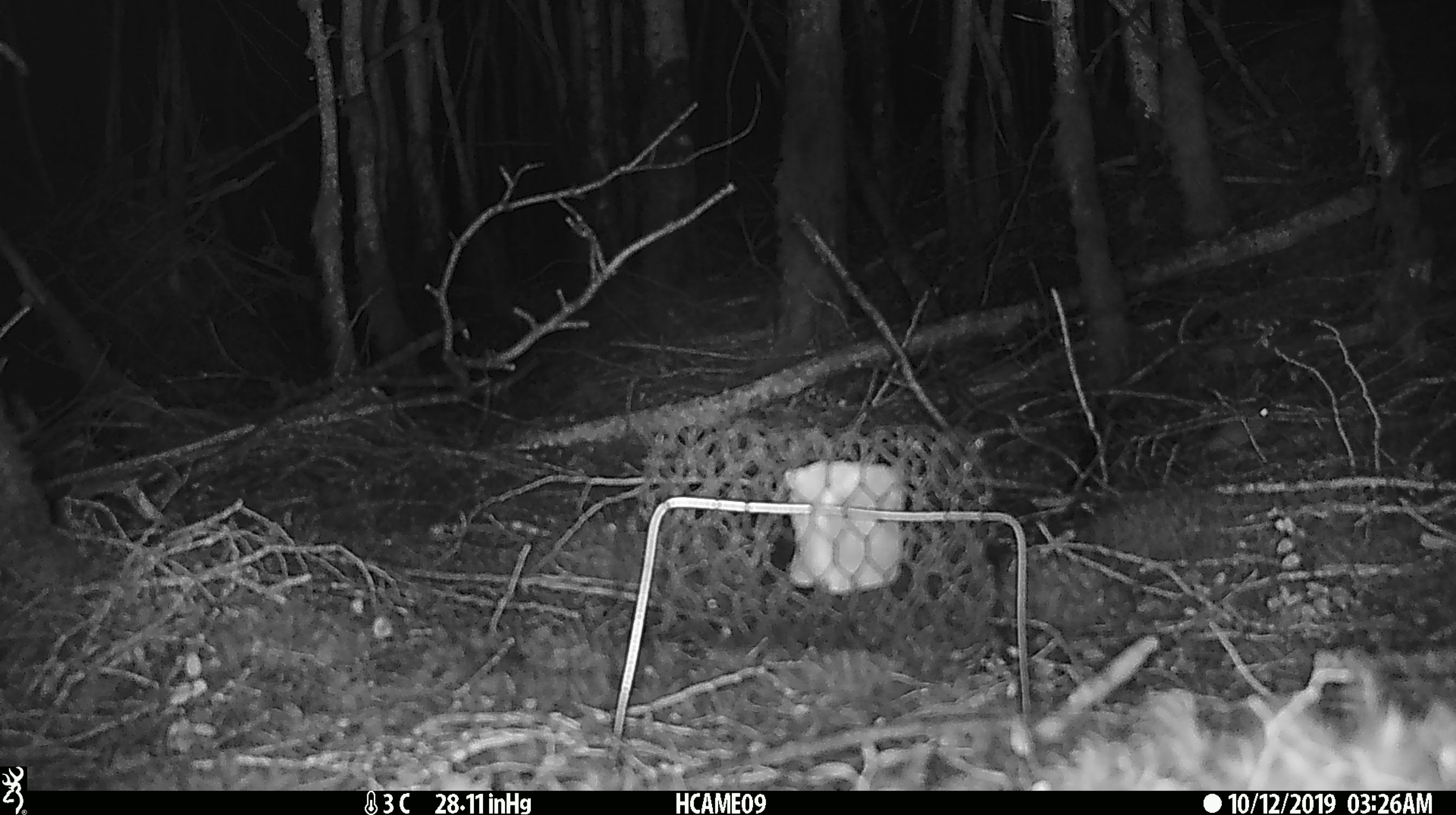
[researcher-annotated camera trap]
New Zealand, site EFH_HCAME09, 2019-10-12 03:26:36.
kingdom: Animalia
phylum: Chordata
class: Mammalia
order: Rodentia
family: Muridae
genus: Mus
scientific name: Mus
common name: mouse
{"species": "mouse (Mus)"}